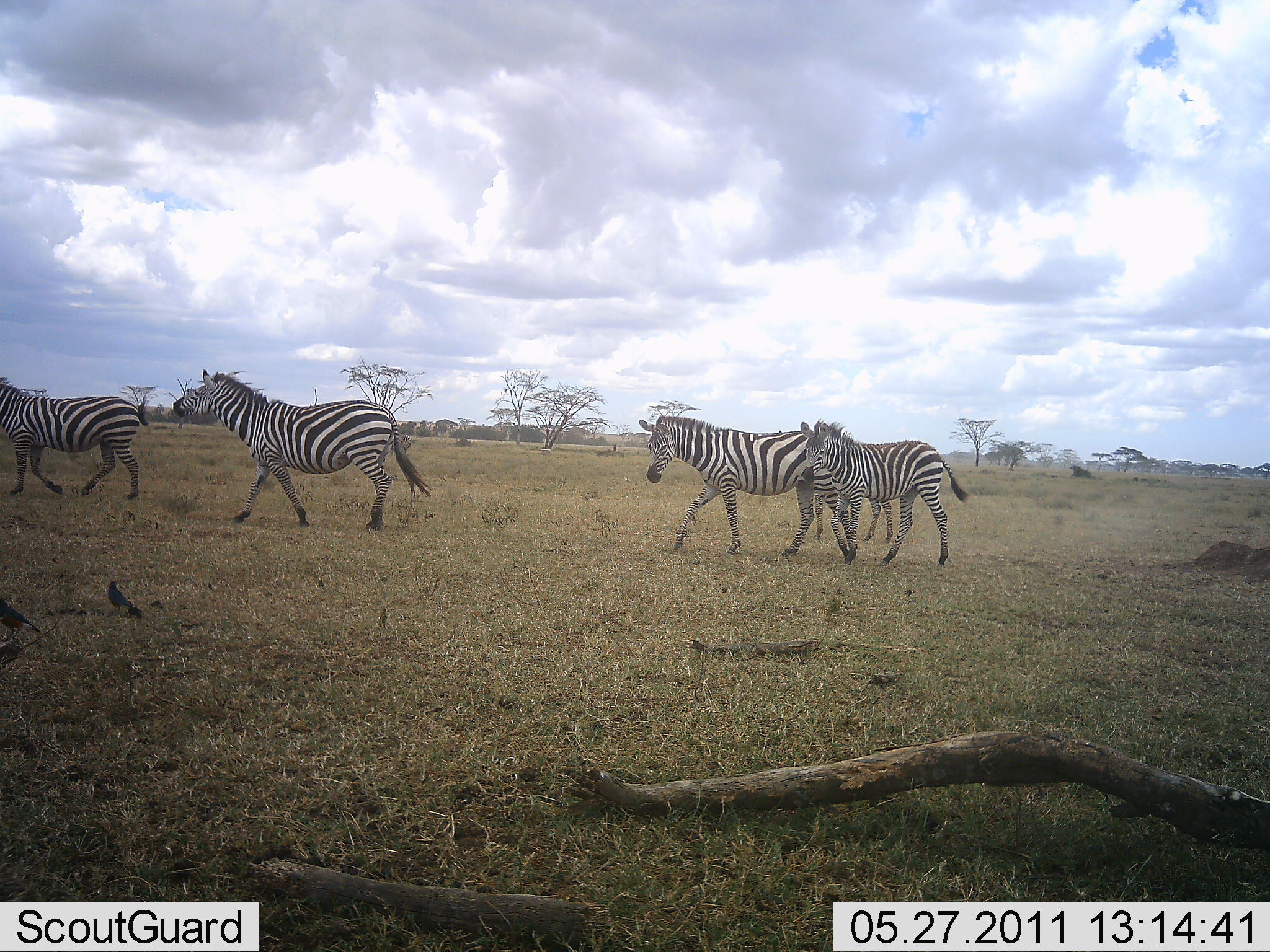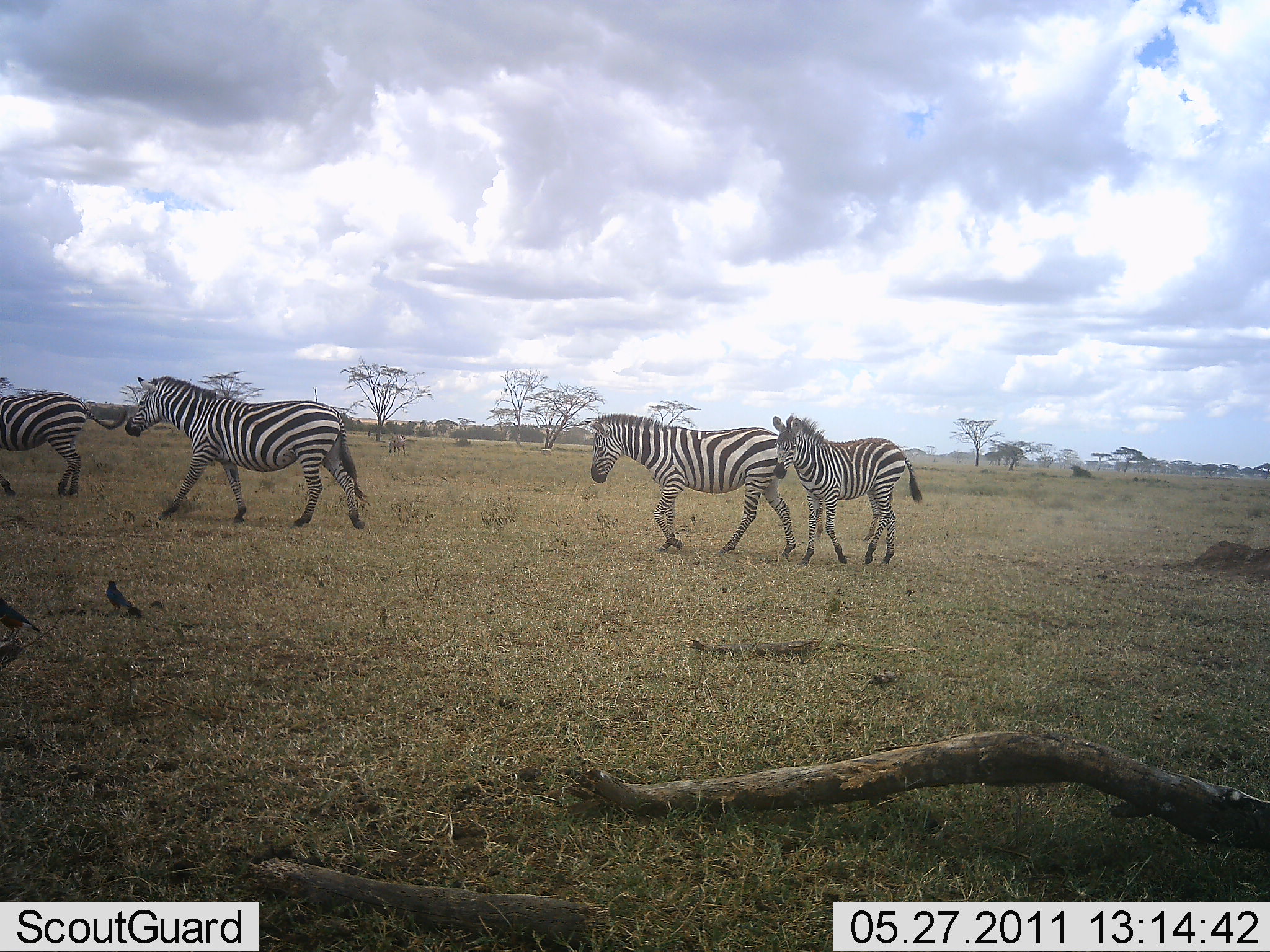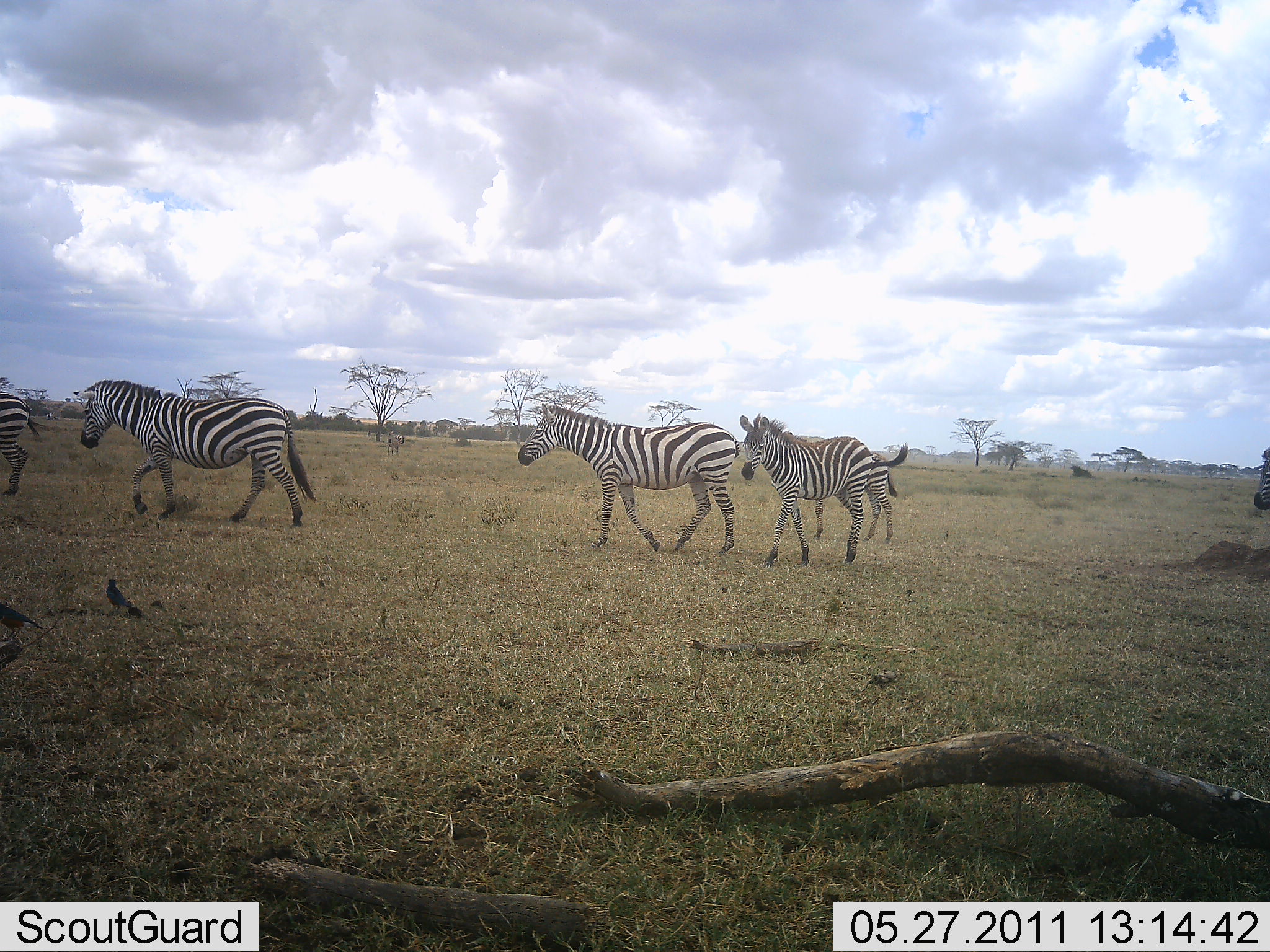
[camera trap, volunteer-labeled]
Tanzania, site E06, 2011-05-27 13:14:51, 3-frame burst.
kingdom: Animalia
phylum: Chordata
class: Mammalia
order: Perissodactyla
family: Equidae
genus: Equus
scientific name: Equus quagga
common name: plains zebra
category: zebra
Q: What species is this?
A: Zebra (plains zebra) (Equus quagga).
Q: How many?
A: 5.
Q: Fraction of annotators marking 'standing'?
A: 13%.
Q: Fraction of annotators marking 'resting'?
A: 0%.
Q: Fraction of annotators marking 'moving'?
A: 87%.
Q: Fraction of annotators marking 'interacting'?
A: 0%.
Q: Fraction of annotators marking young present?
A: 7%.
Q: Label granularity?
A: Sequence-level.